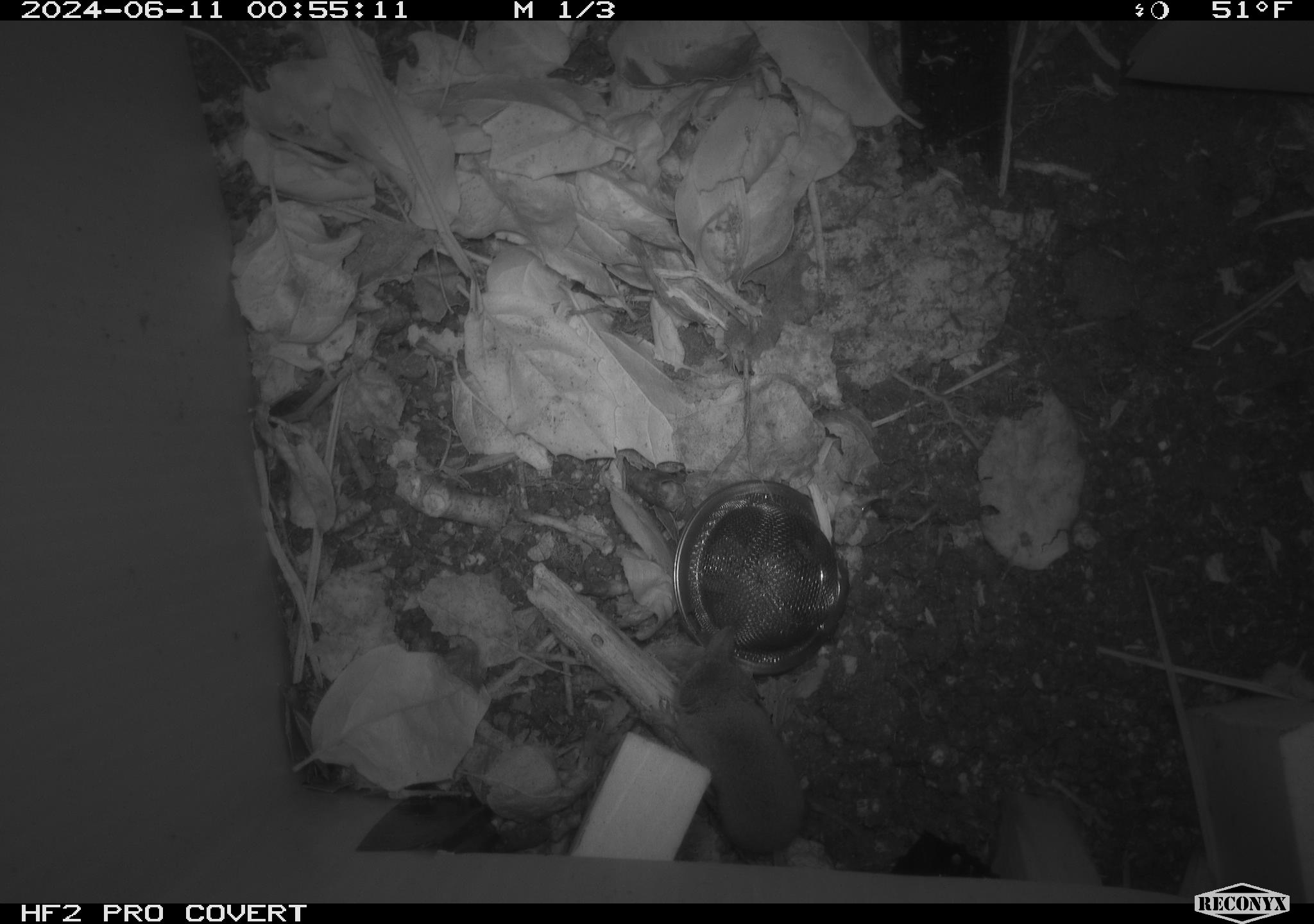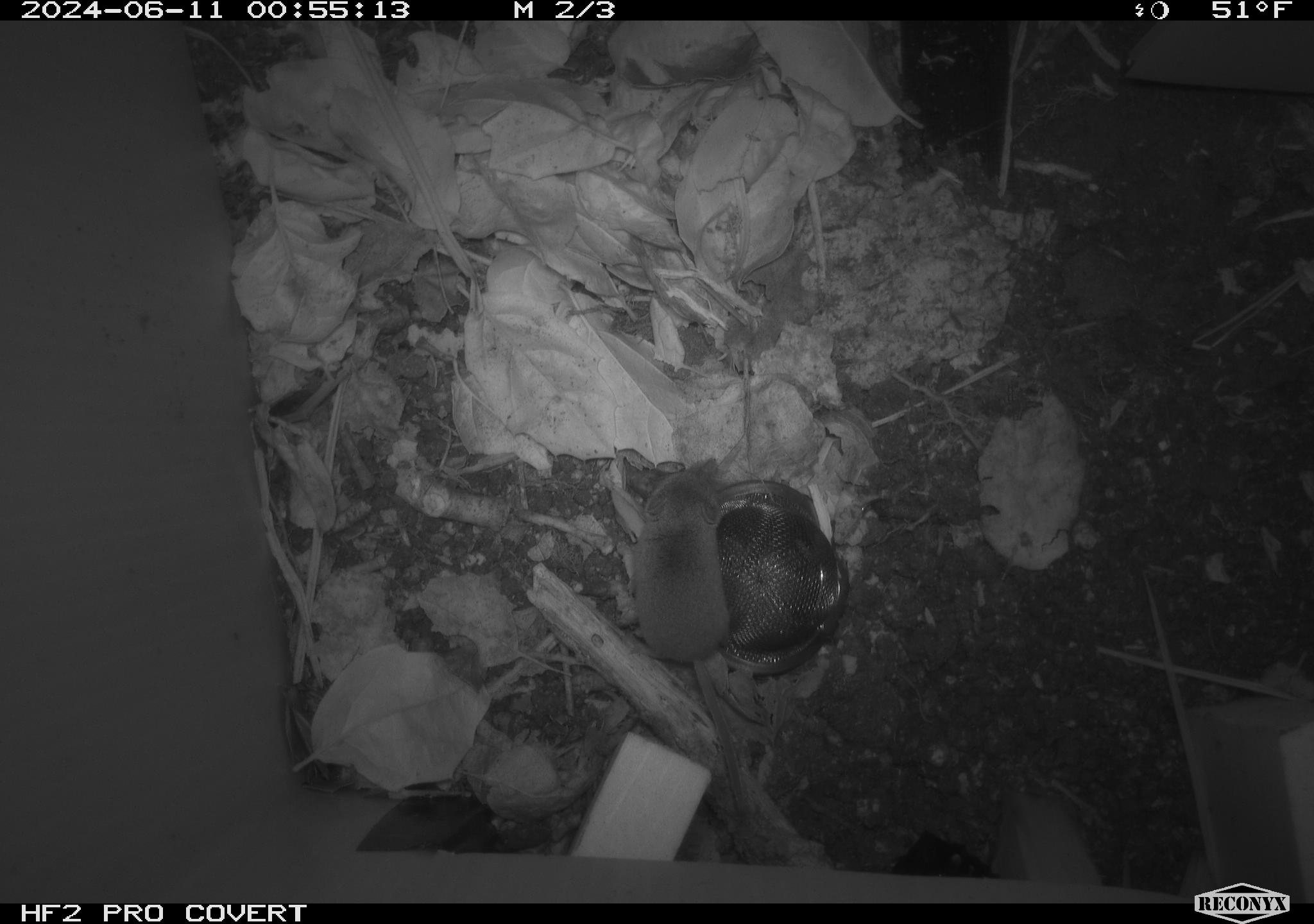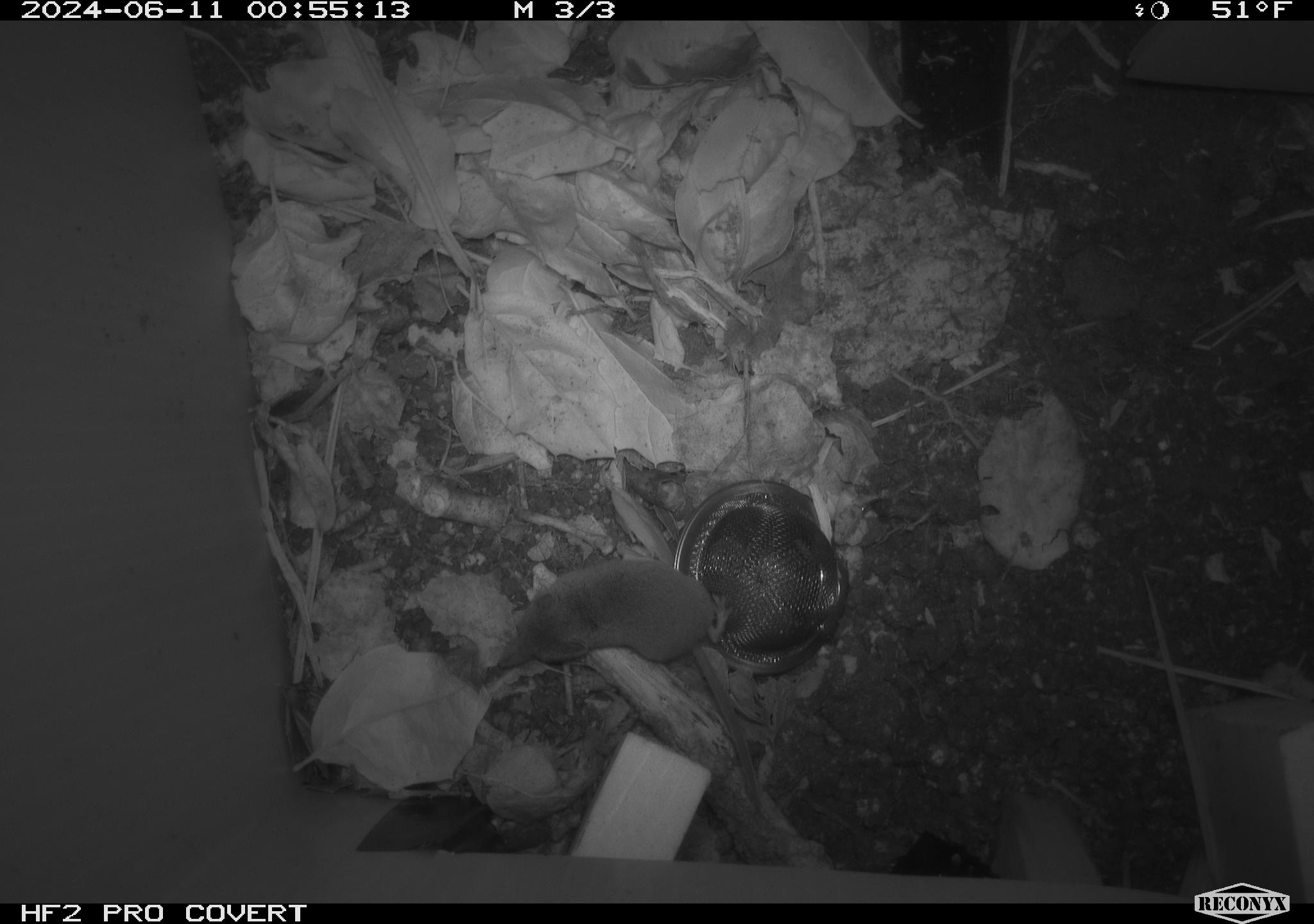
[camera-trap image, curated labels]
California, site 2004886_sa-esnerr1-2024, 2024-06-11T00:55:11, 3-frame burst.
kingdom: Animalia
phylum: Chordata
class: Mammalia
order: Eulipotyphla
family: Soricidae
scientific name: Soricidae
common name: shrews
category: soricidae family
Soricidae family (shrews) (Soricidae).